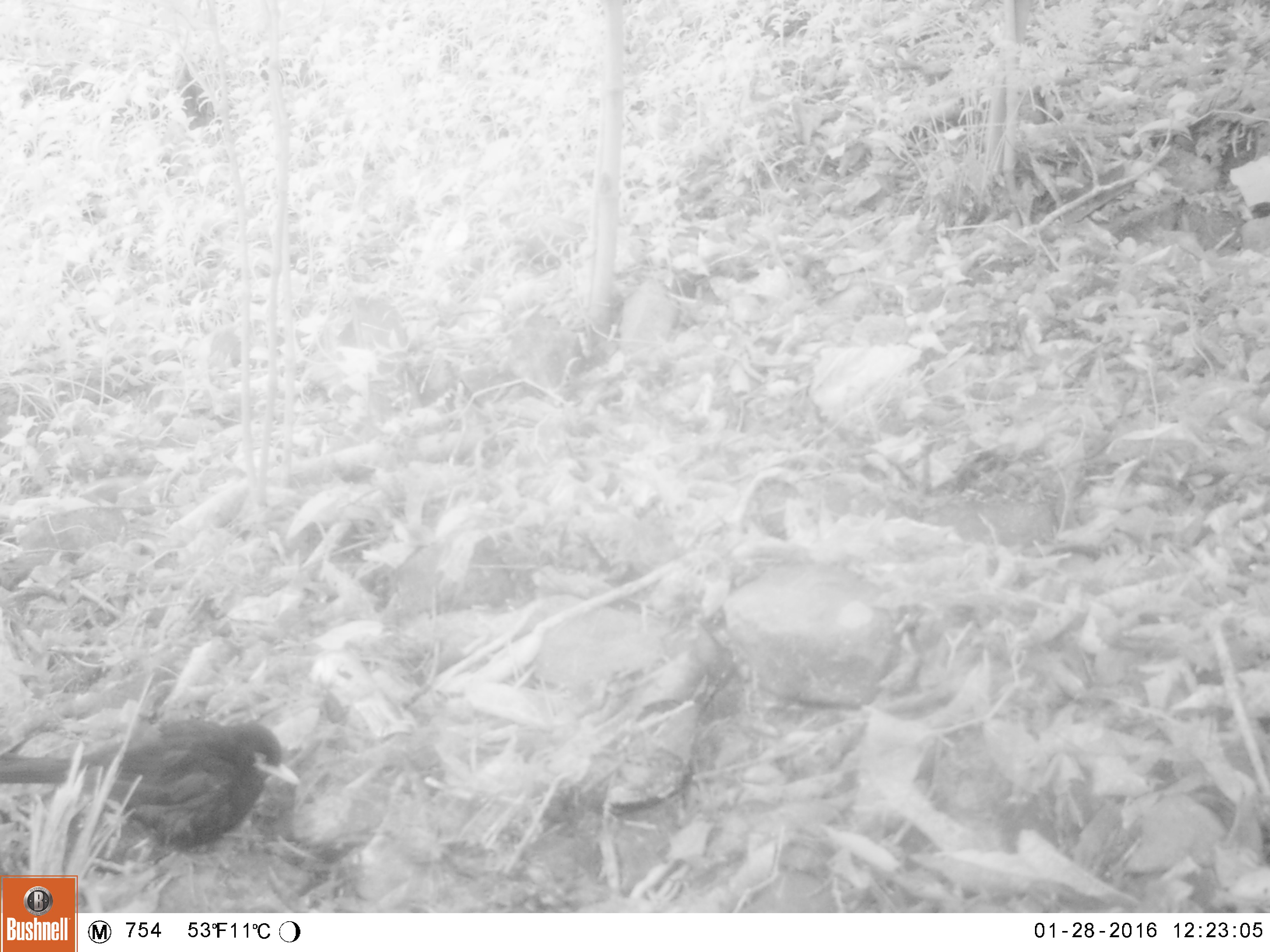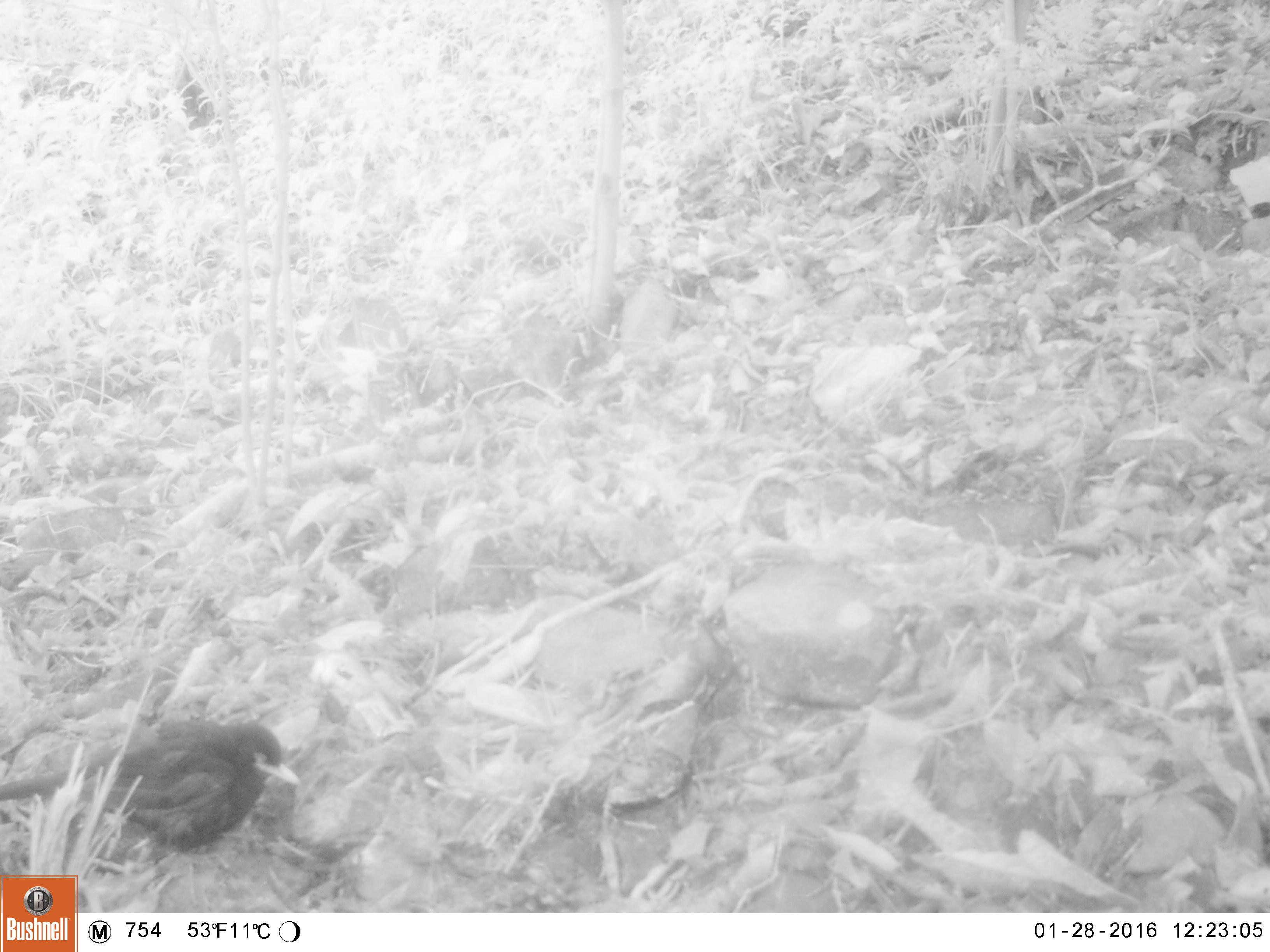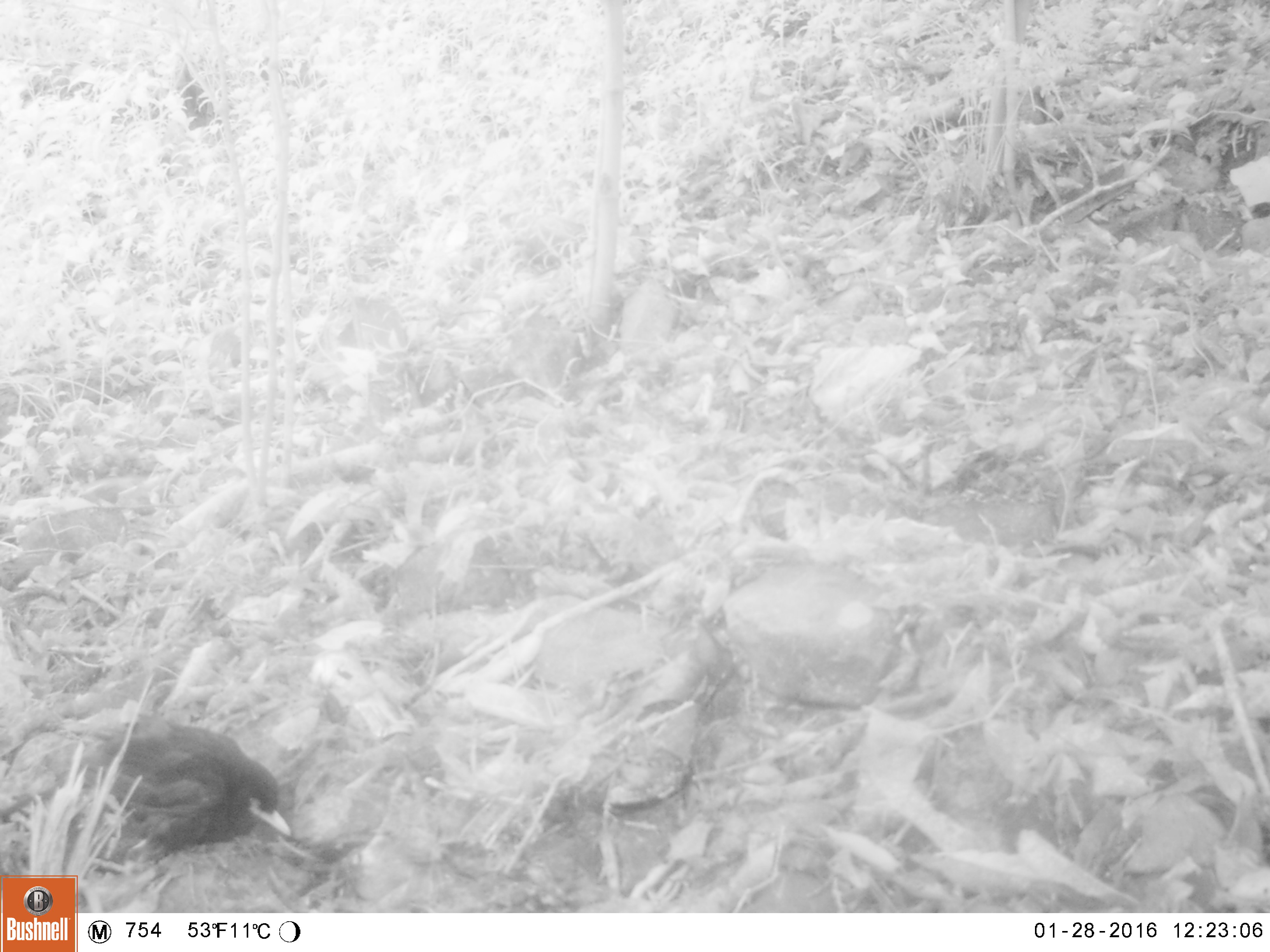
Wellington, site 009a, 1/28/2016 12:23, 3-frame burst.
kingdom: Animalia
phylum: Chordata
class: Aves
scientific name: Aves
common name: bird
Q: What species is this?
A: Bird (Aves).